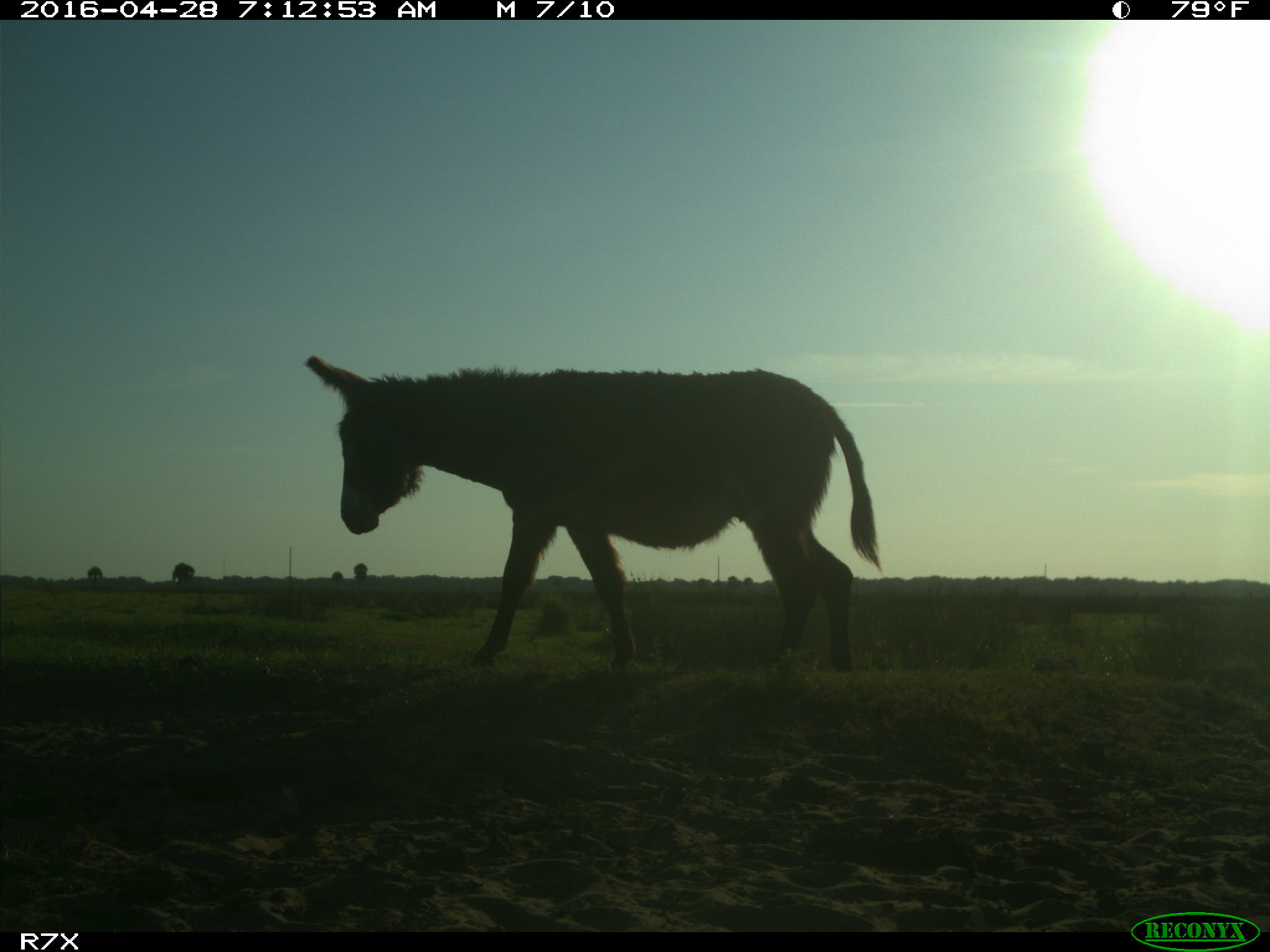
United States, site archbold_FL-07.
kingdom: Animalia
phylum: Chordata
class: Mammalia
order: Artiodactyla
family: Bovidae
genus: Bos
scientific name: Bos taurus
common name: domestic cow